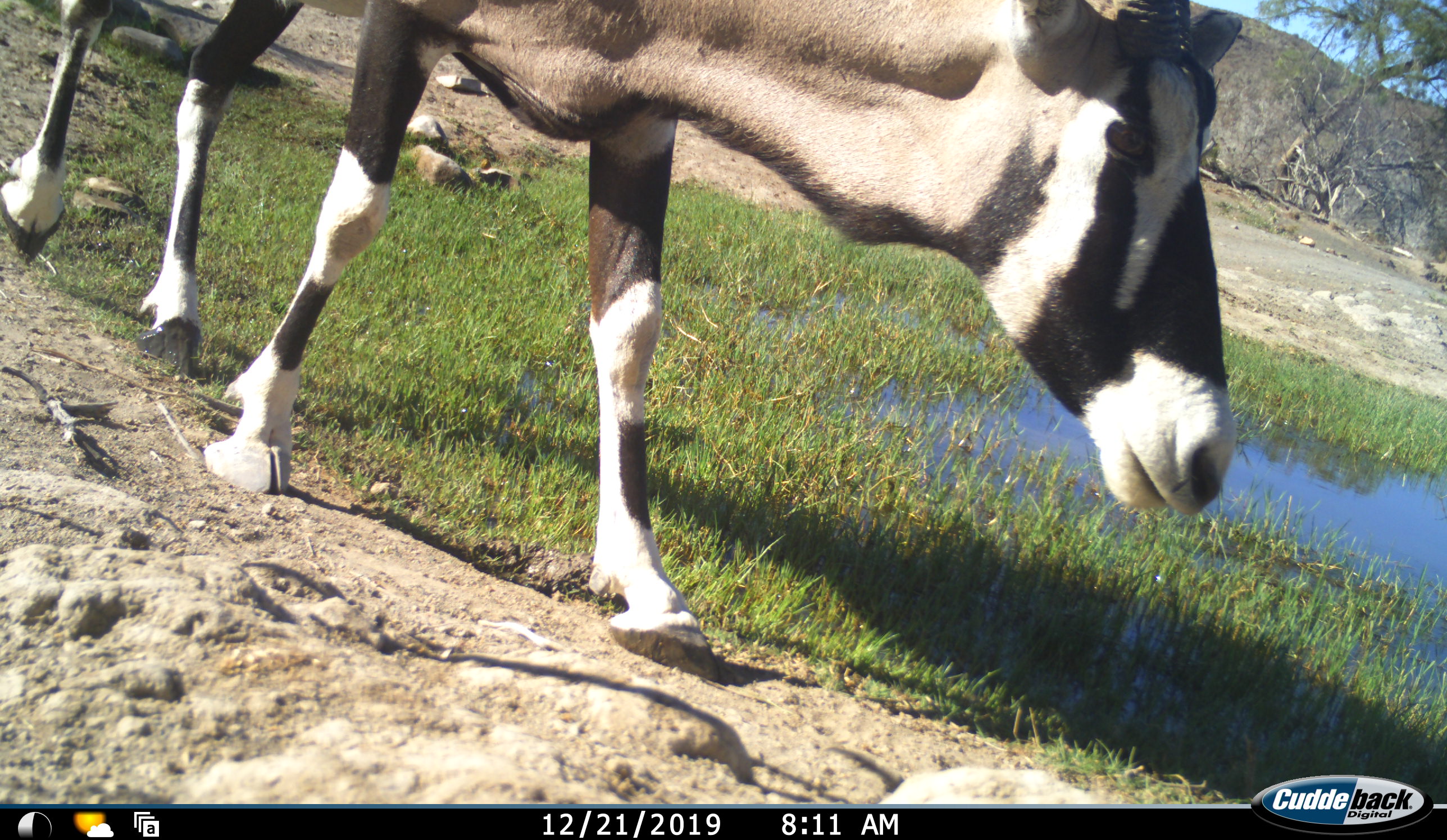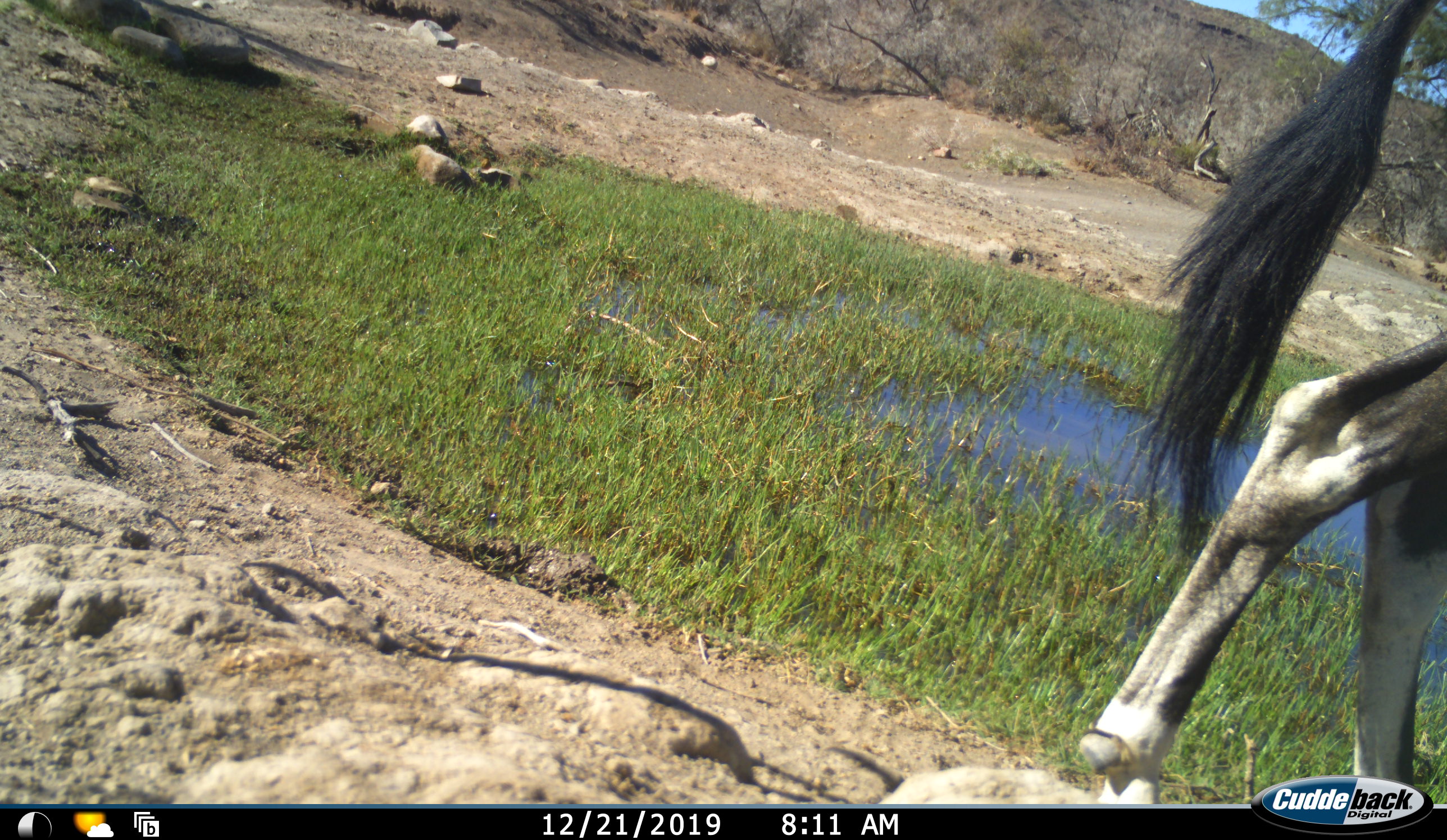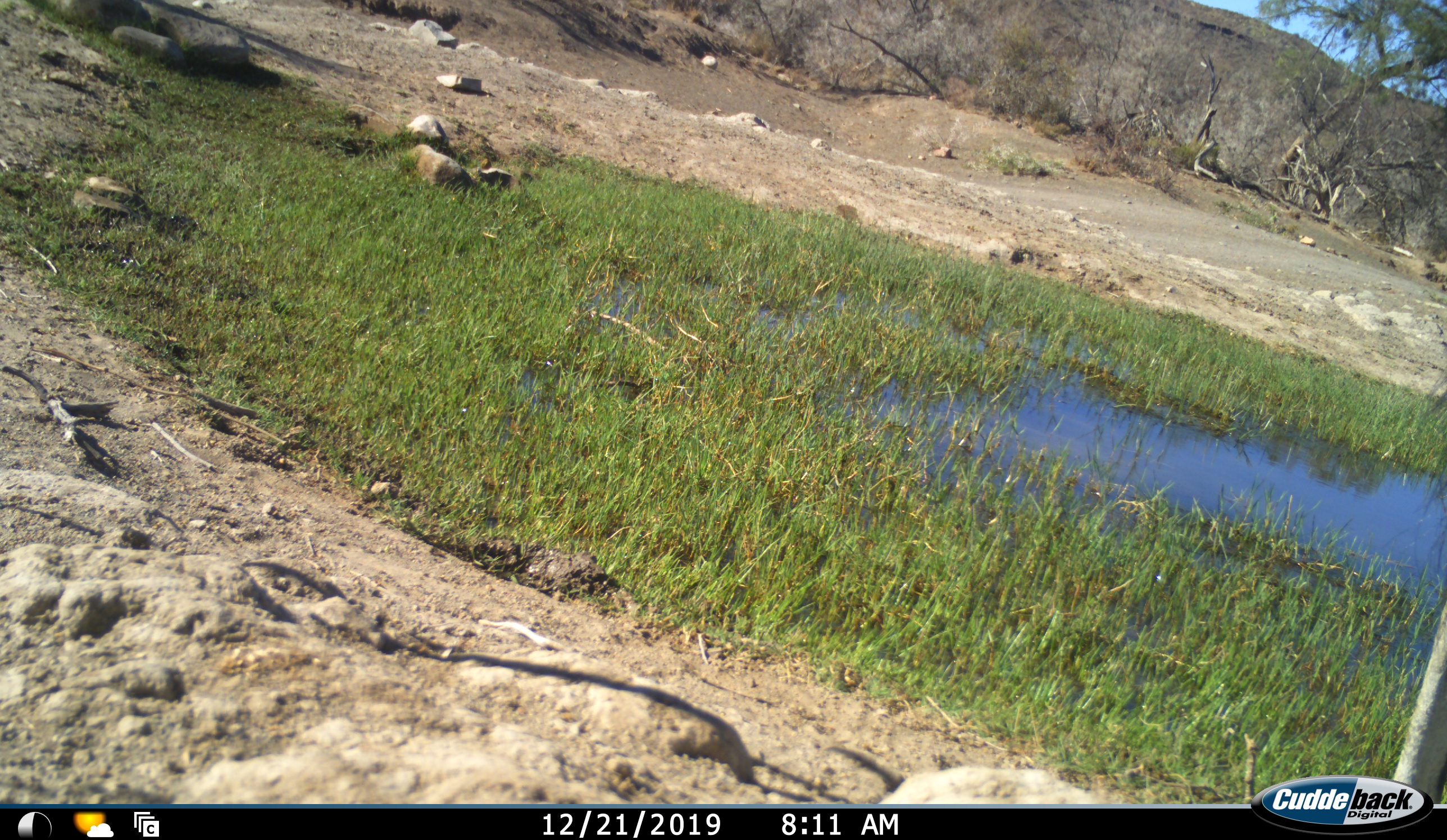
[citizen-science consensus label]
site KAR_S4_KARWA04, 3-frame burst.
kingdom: Animalia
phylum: Chordata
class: Mammalia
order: Artiodactyla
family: Bovidae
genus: Oryx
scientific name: Oryx gazella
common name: gemsbok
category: oryx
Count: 1.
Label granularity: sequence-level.